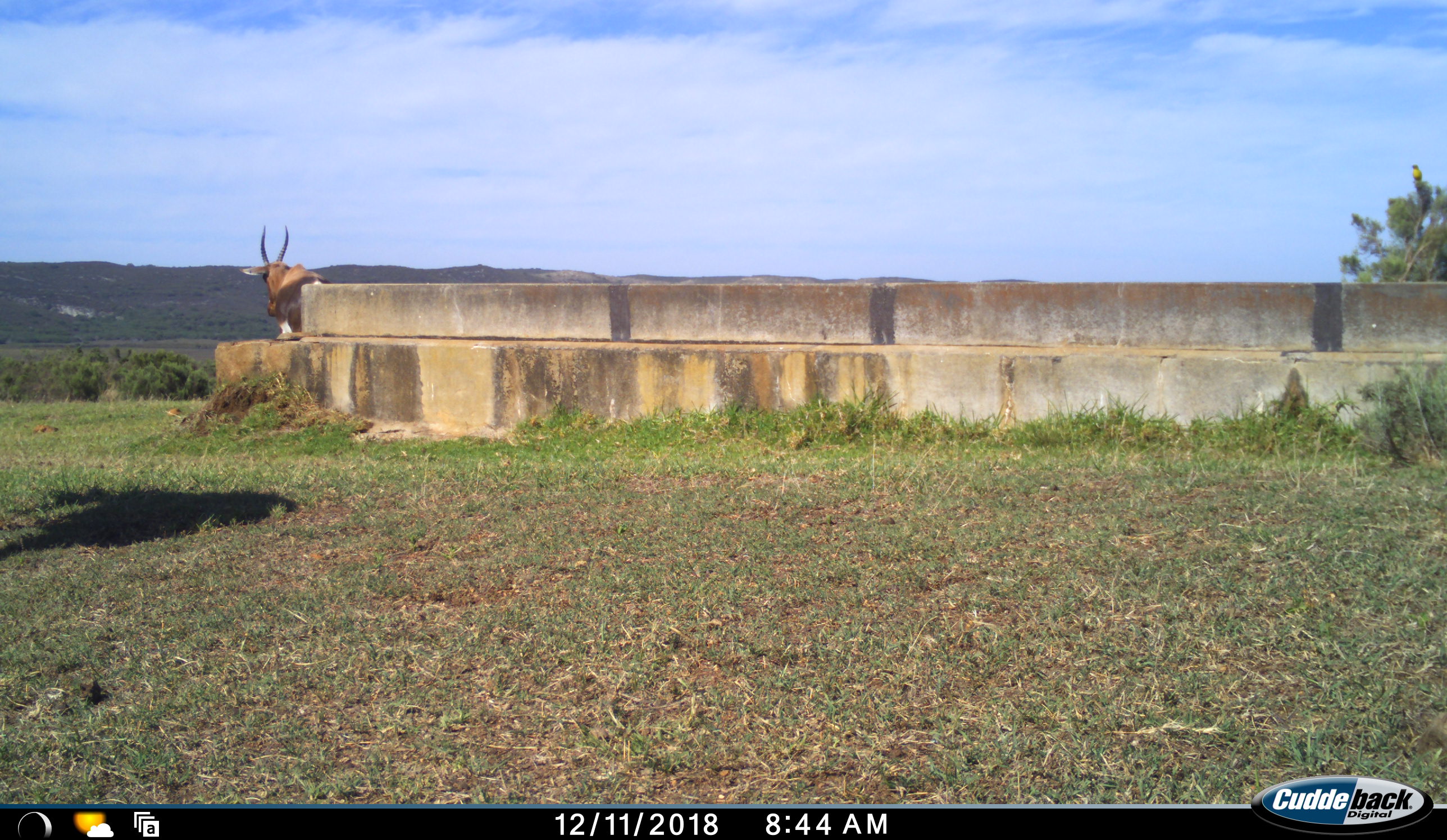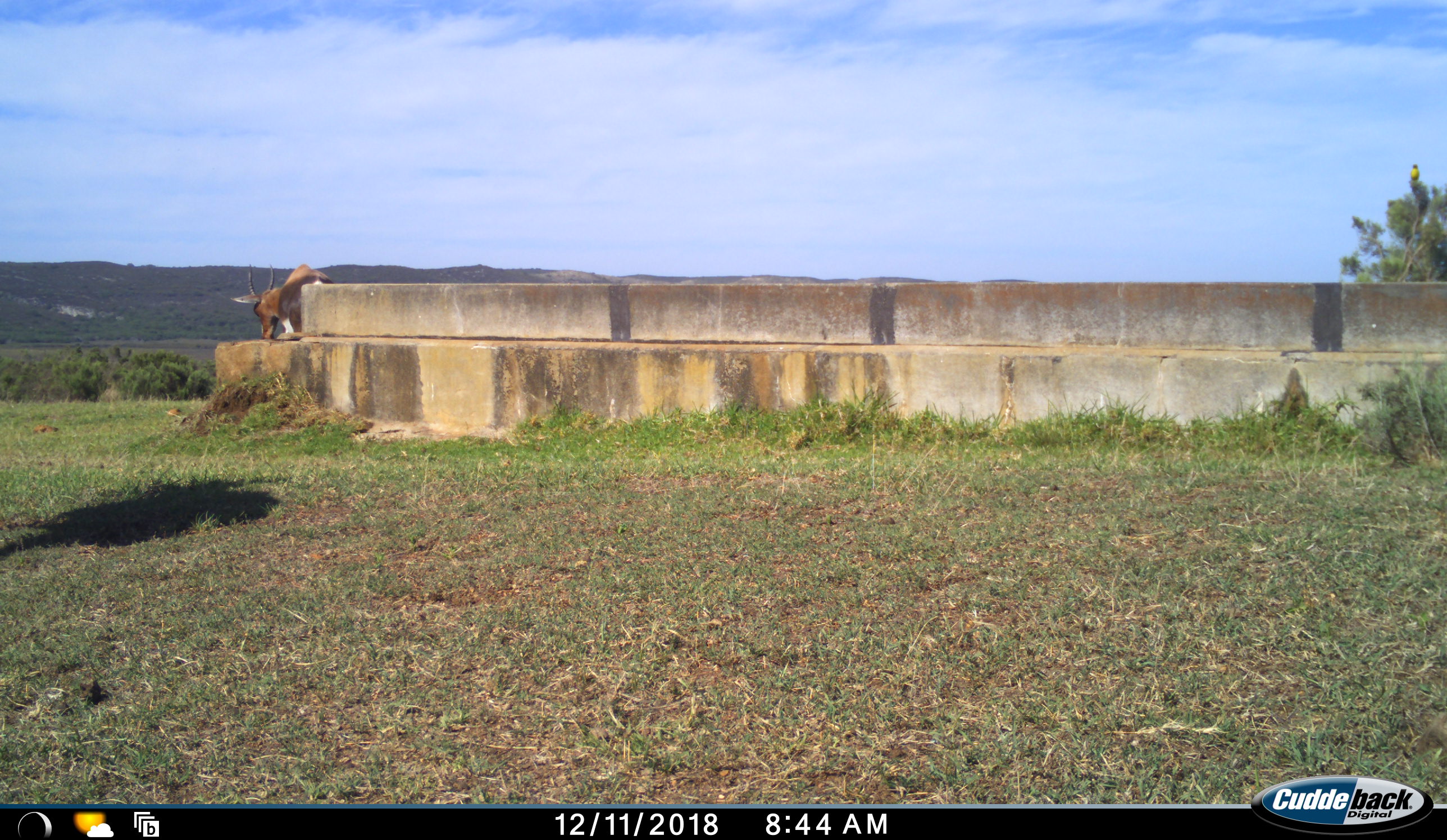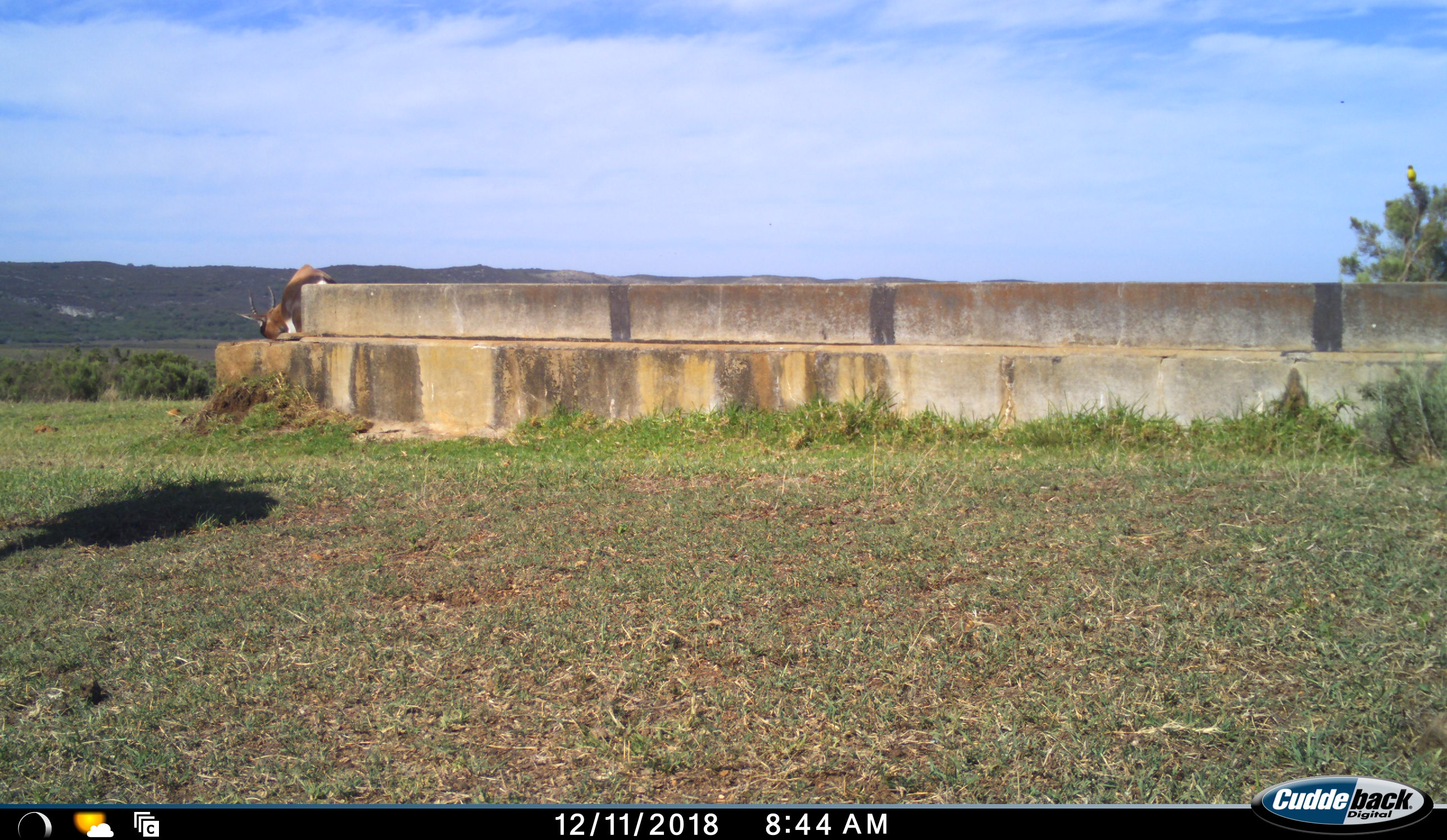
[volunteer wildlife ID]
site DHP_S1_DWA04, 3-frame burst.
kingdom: Animalia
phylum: Chordata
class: Mammalia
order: Artiodactyla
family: Bovidae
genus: Damaliscus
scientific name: Damaliscus pygargus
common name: bontebok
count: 1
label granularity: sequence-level